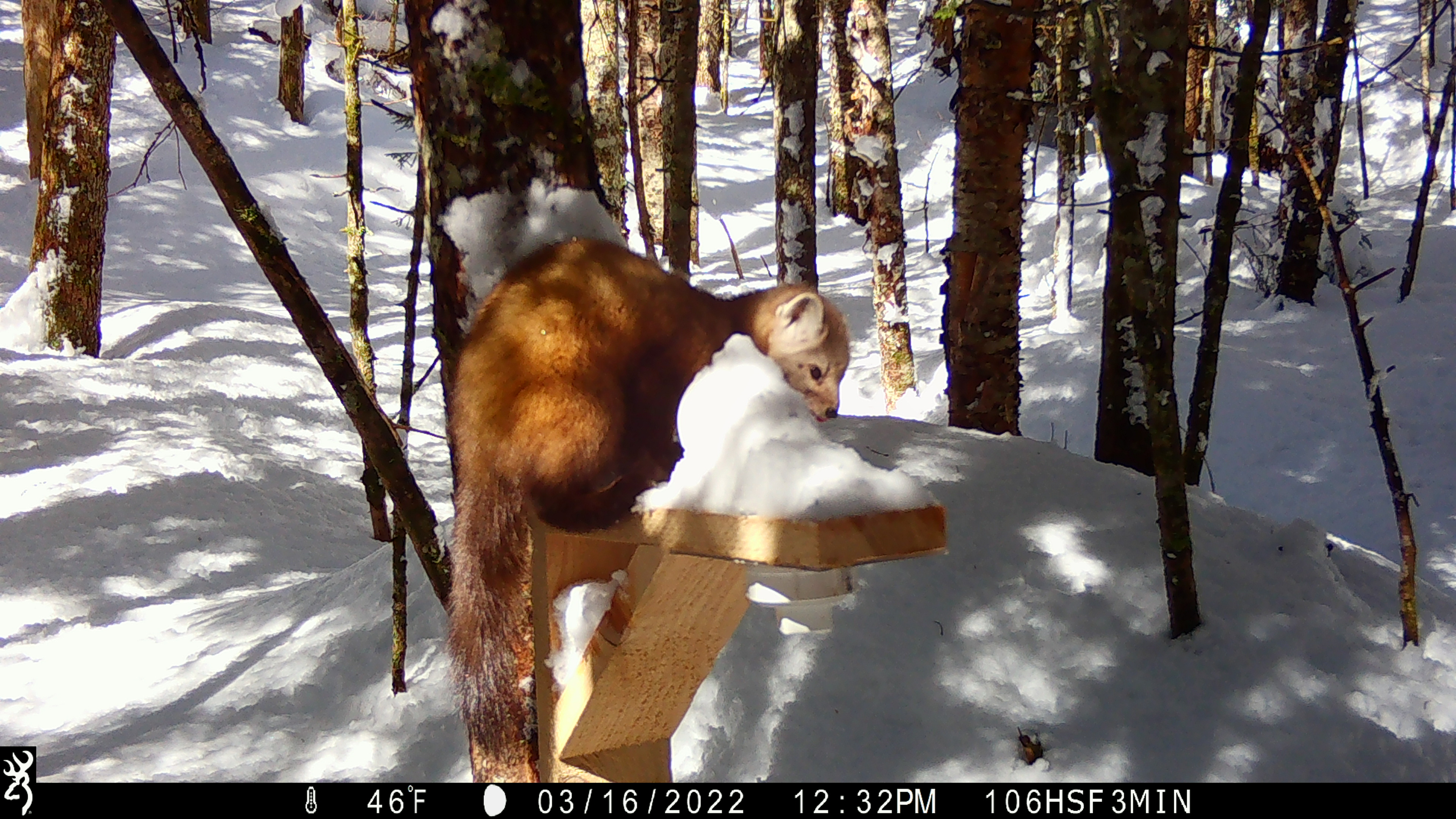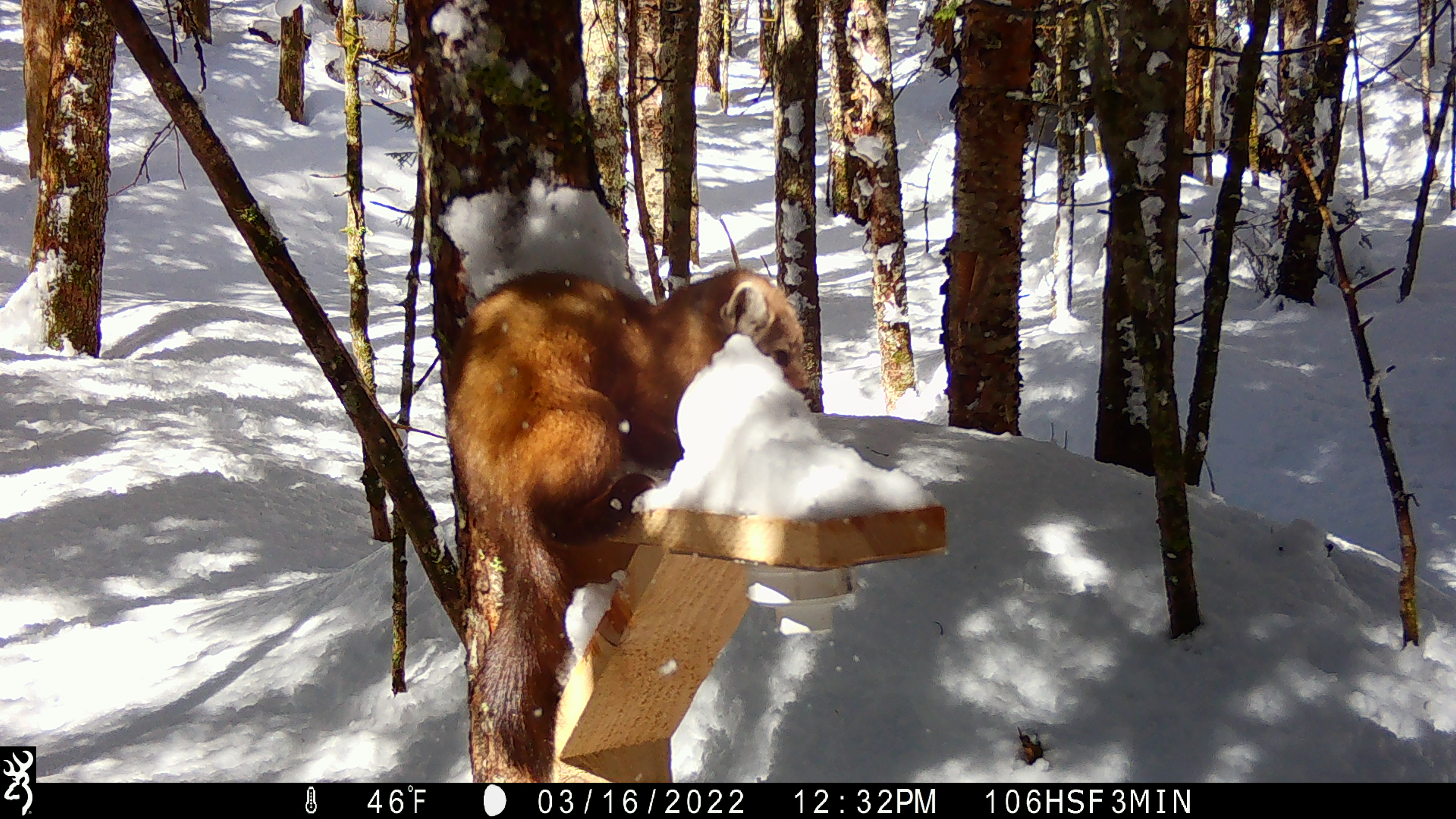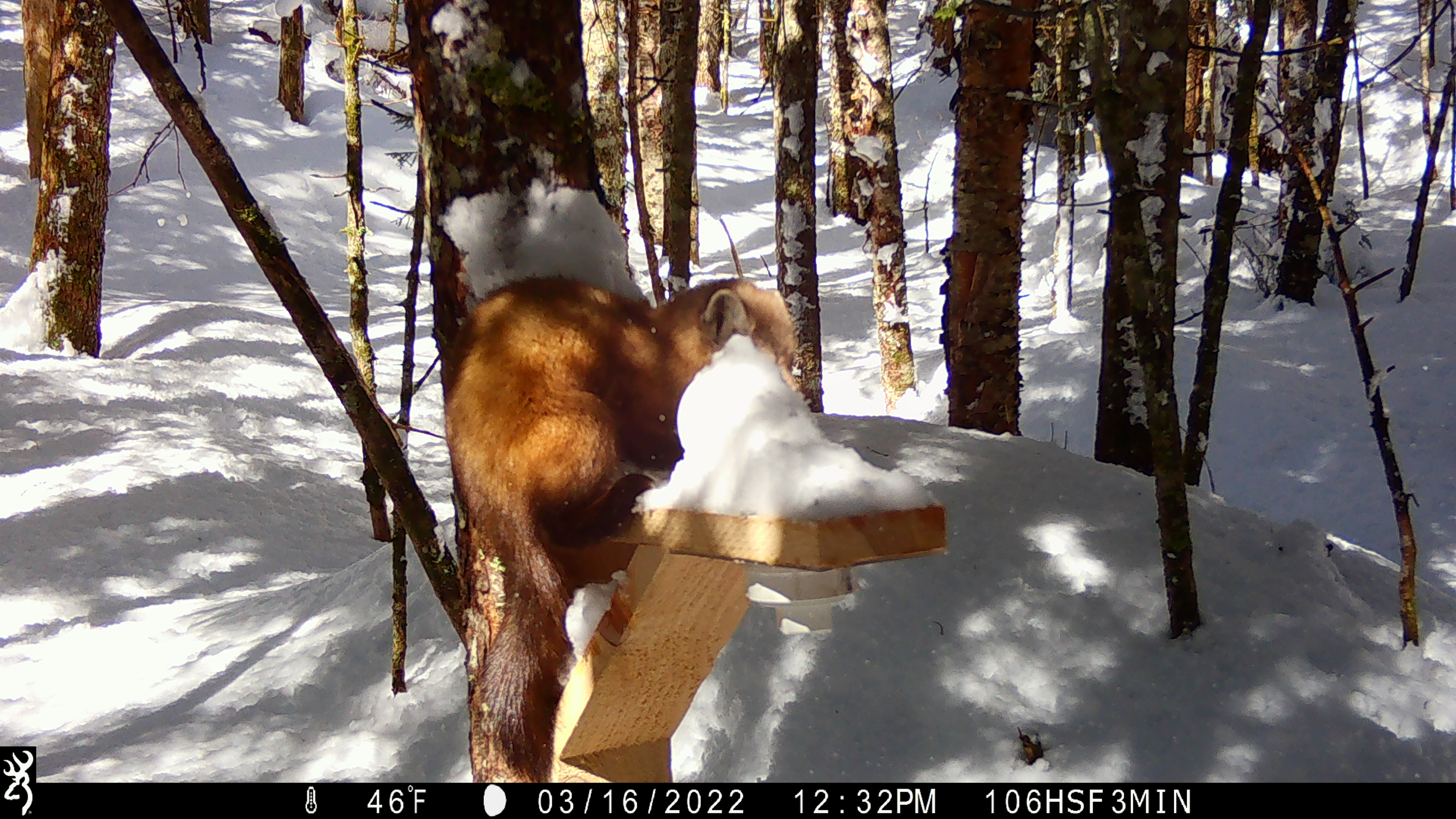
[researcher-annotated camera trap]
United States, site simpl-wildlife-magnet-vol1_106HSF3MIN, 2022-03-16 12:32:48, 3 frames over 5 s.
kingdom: Animalia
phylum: Chordata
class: Mammalia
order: Carnivora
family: Mustelidae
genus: Martes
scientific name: Martes americana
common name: american marten